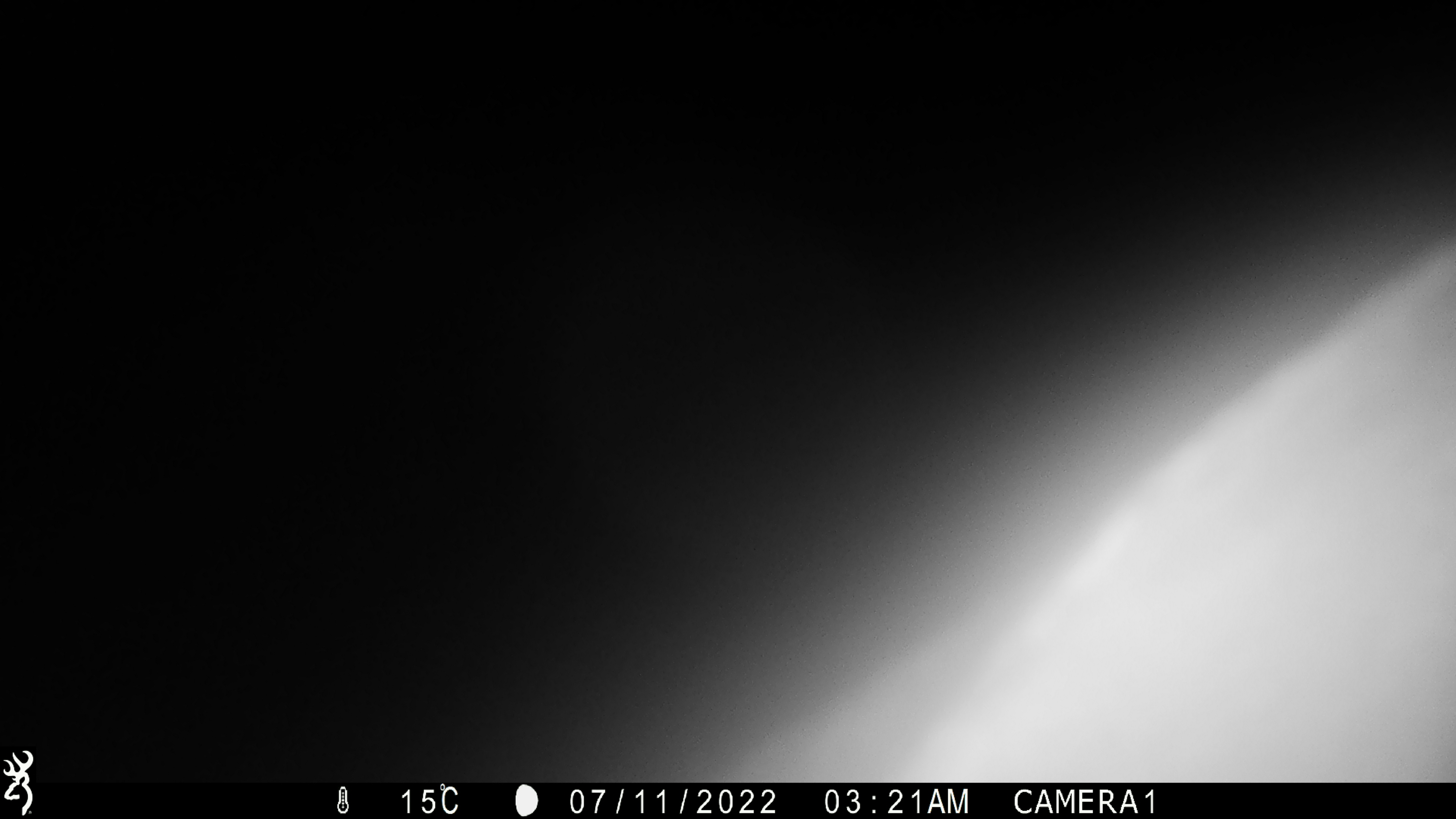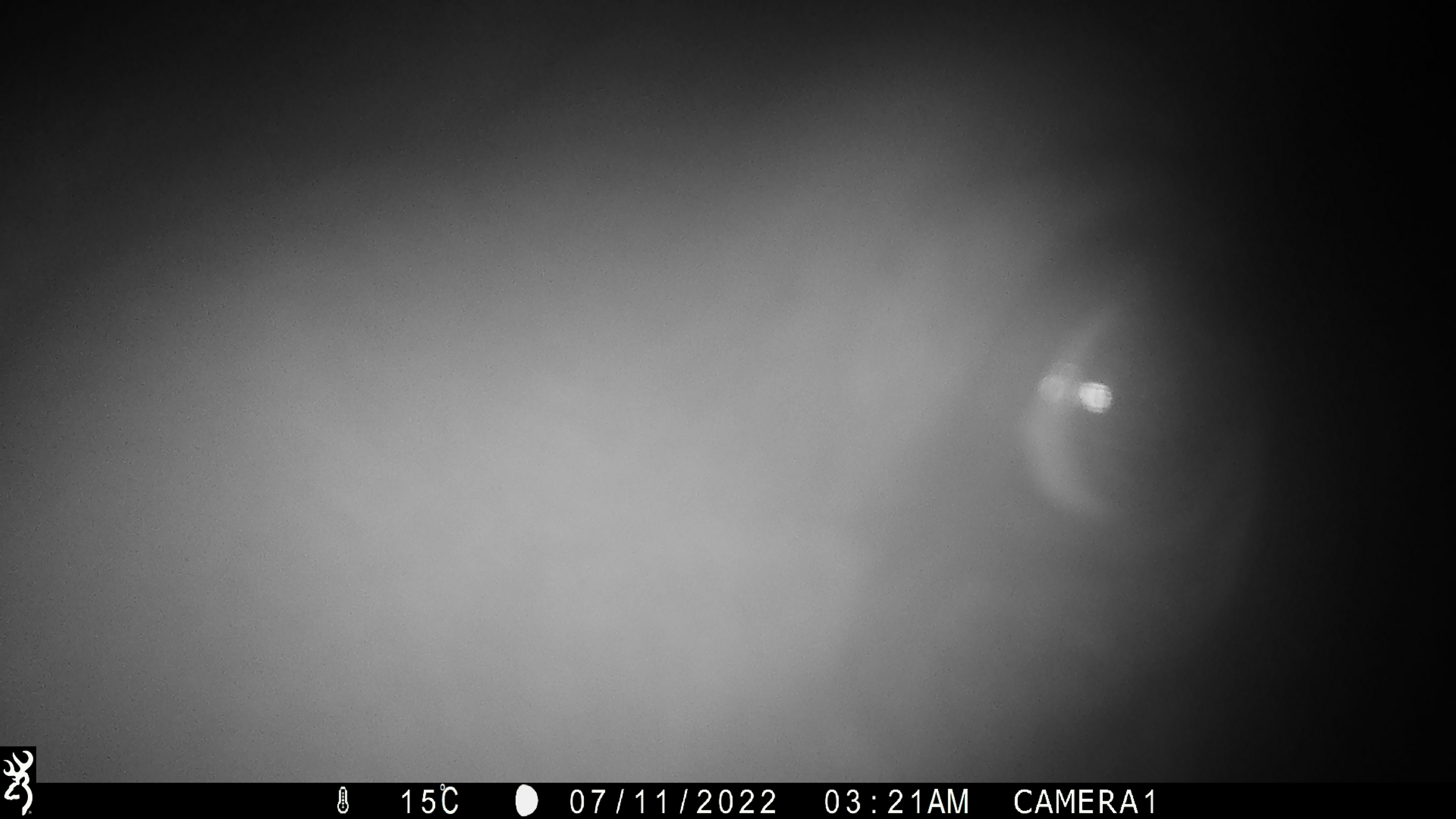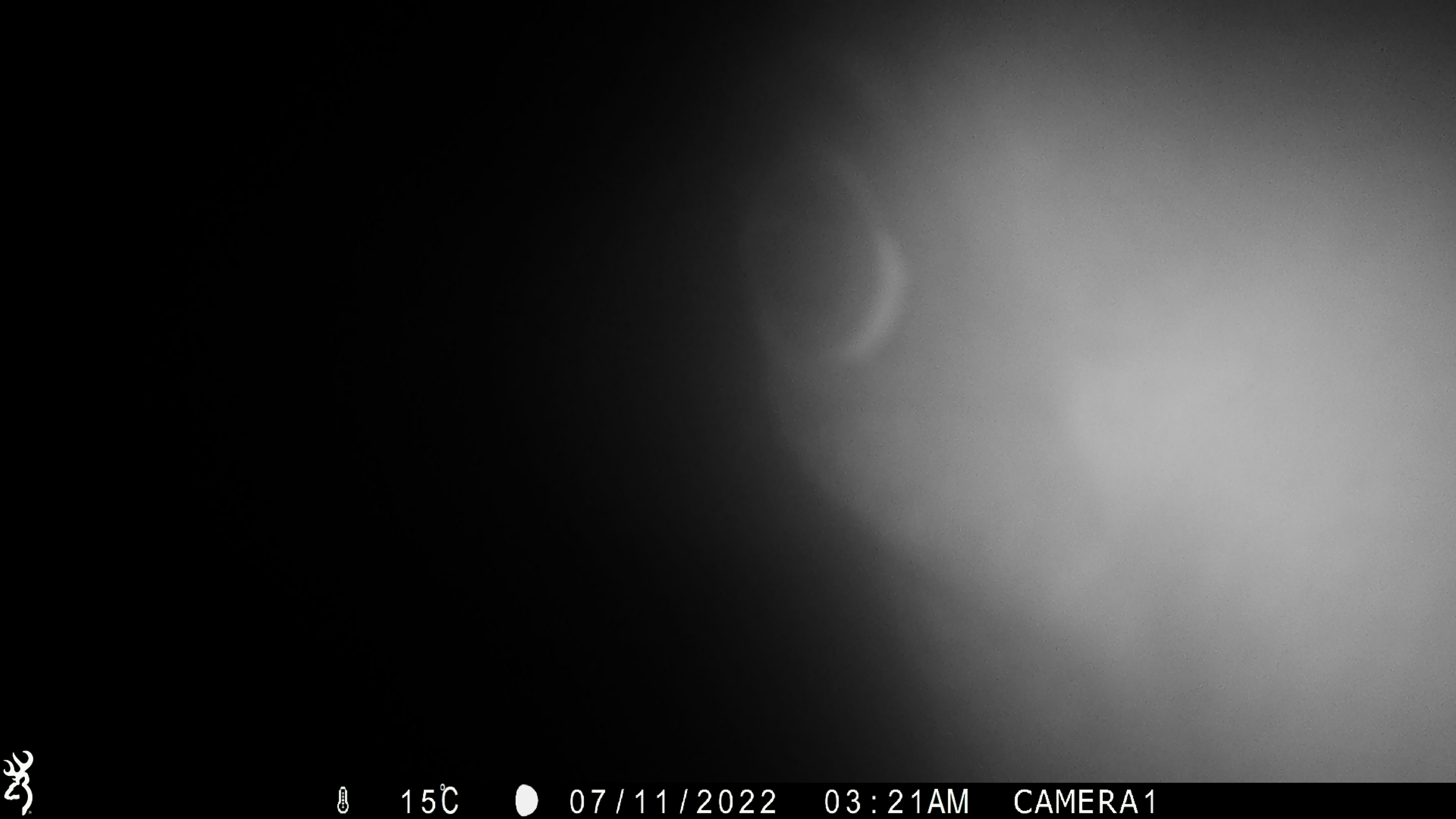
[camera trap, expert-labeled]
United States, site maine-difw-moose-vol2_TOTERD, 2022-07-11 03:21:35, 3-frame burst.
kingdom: Animalia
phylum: Chordata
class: Mammalia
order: Artiodactyla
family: Cervidae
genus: Alces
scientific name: Alces alces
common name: moose